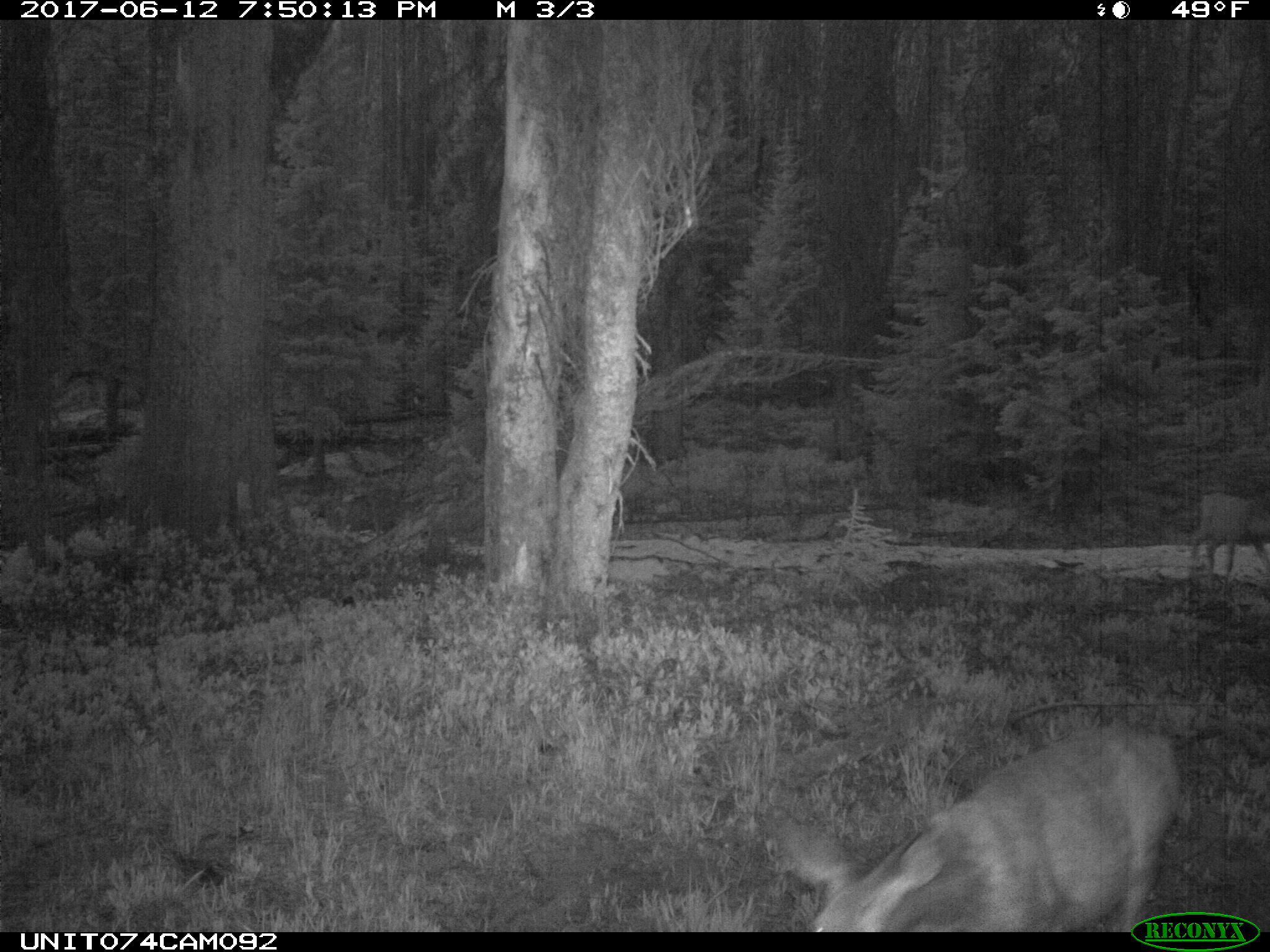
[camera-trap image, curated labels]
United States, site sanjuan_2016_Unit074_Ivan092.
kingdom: Animalia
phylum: Chordata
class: Mammalia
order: Artiodactyla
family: Cervidae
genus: Odocoileus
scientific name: Odocoileus hemionus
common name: mule deer